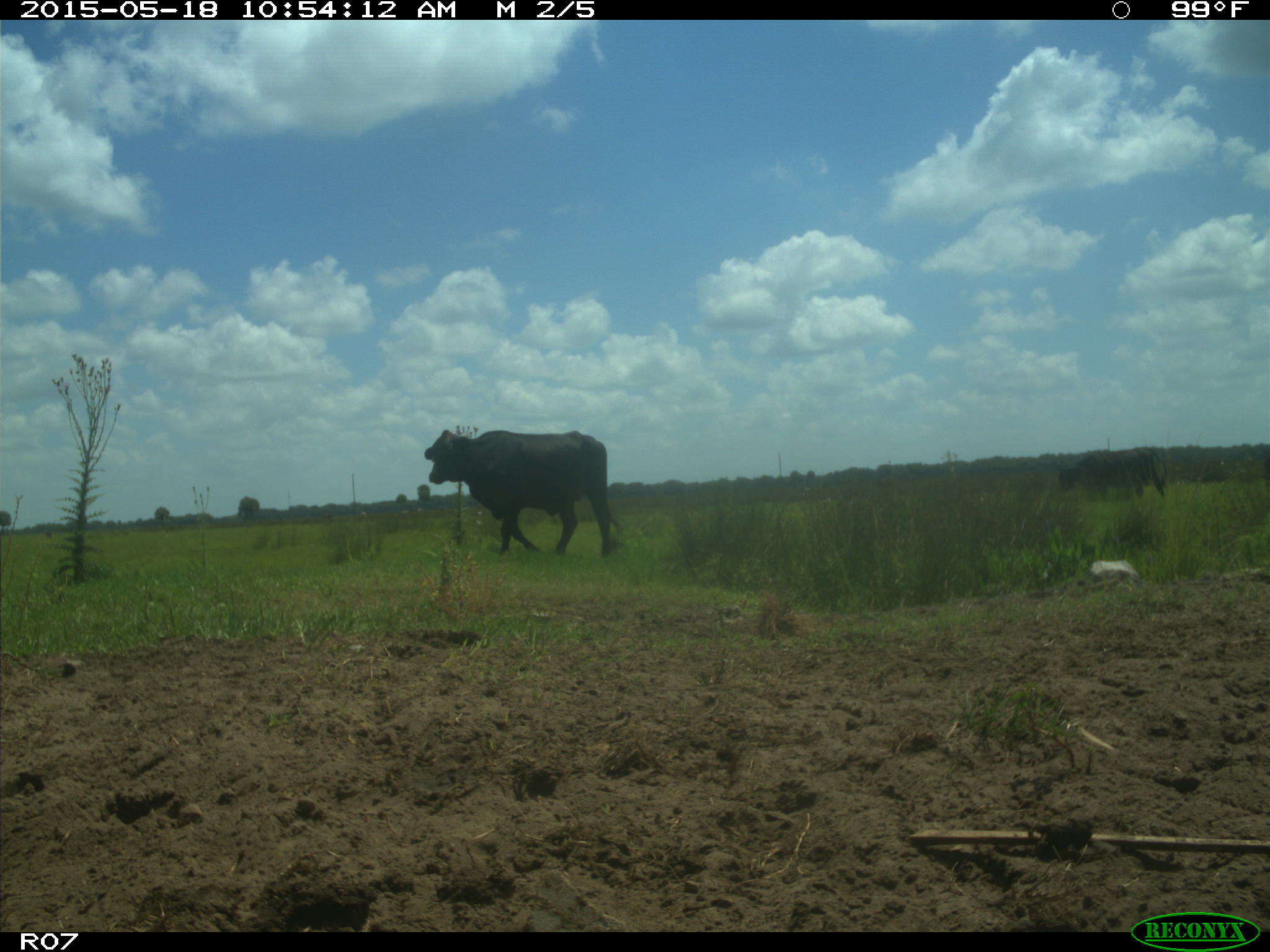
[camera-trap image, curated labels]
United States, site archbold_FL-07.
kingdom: Animalia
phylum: Chordata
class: Mammalia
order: Artiodactyla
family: Bovidae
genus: Bos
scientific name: Bos taurus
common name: domestic cow